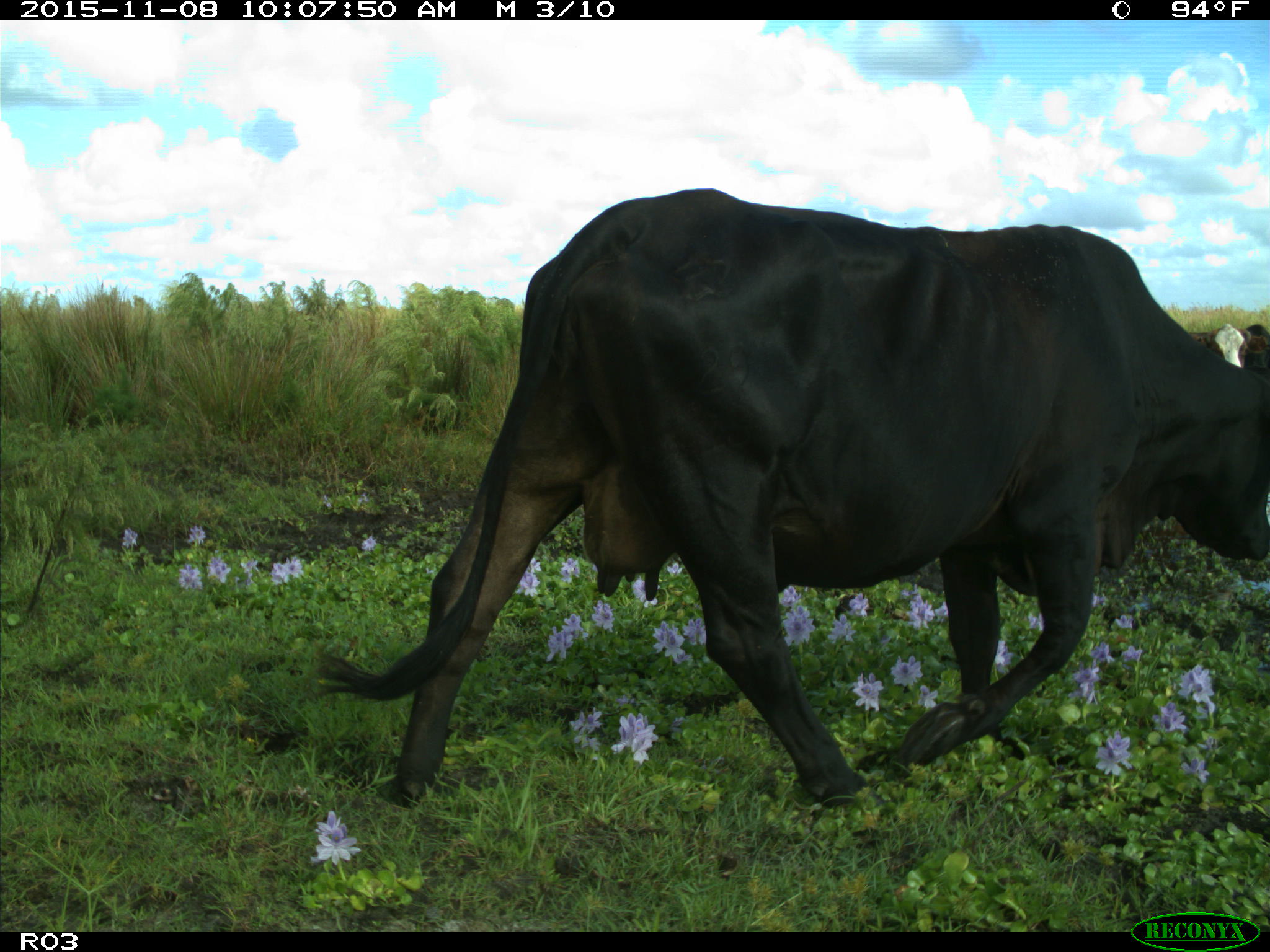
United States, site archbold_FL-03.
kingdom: Animalia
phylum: Chordata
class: Mammalia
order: Artiodactyla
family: Bovidae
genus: Bos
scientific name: Bos taurus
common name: domestic cow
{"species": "Bos taurus (domestic cow)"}